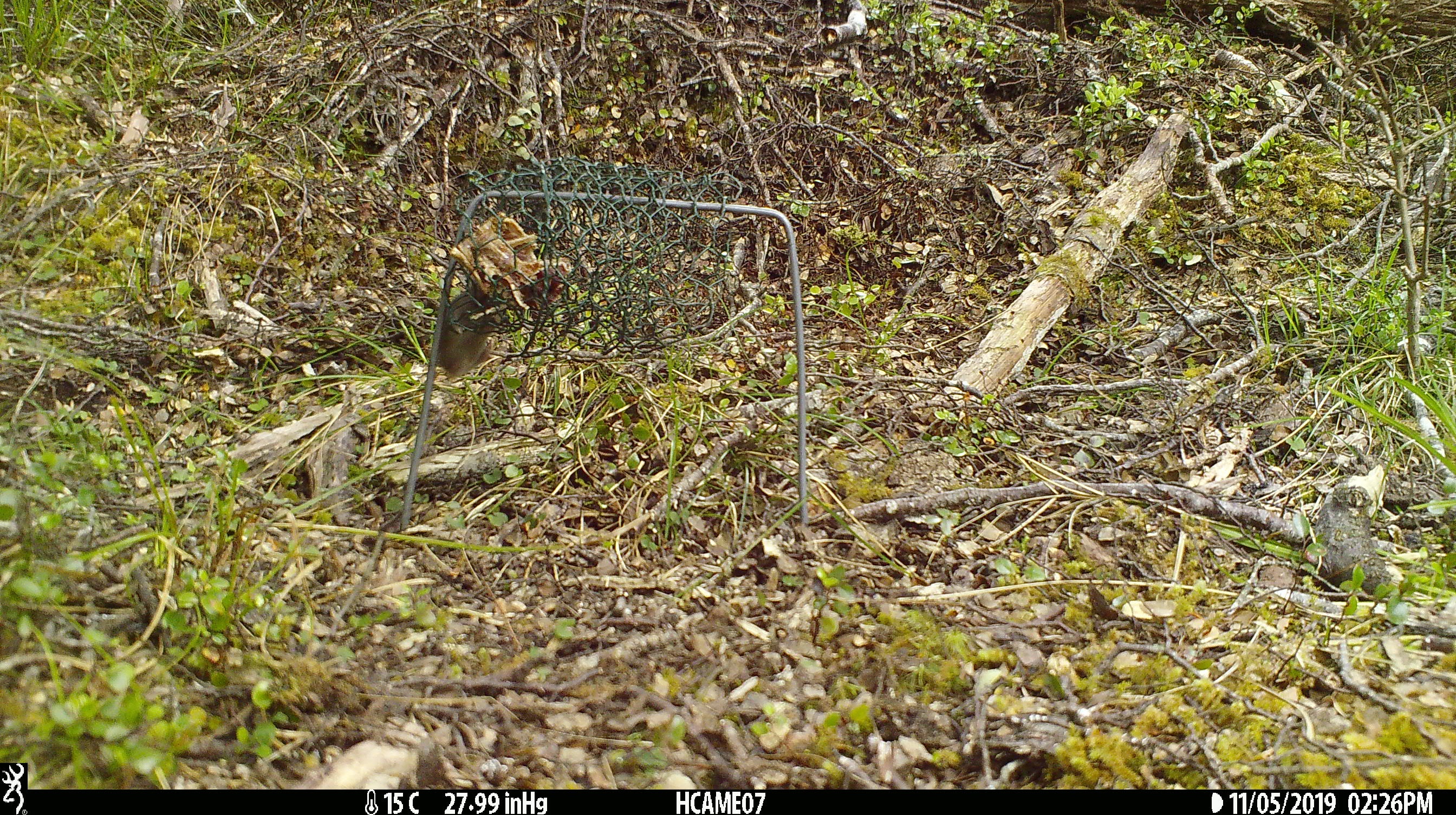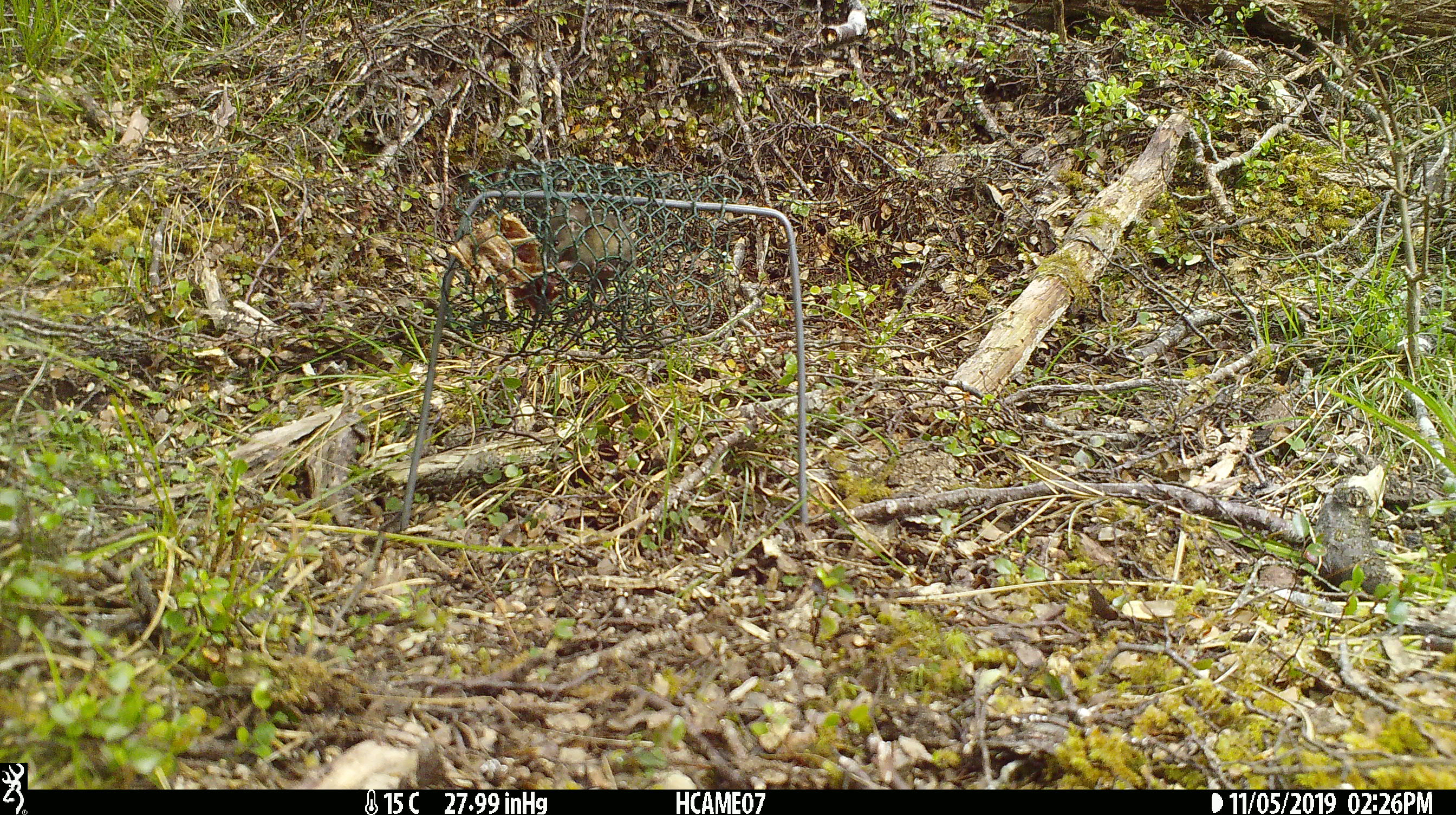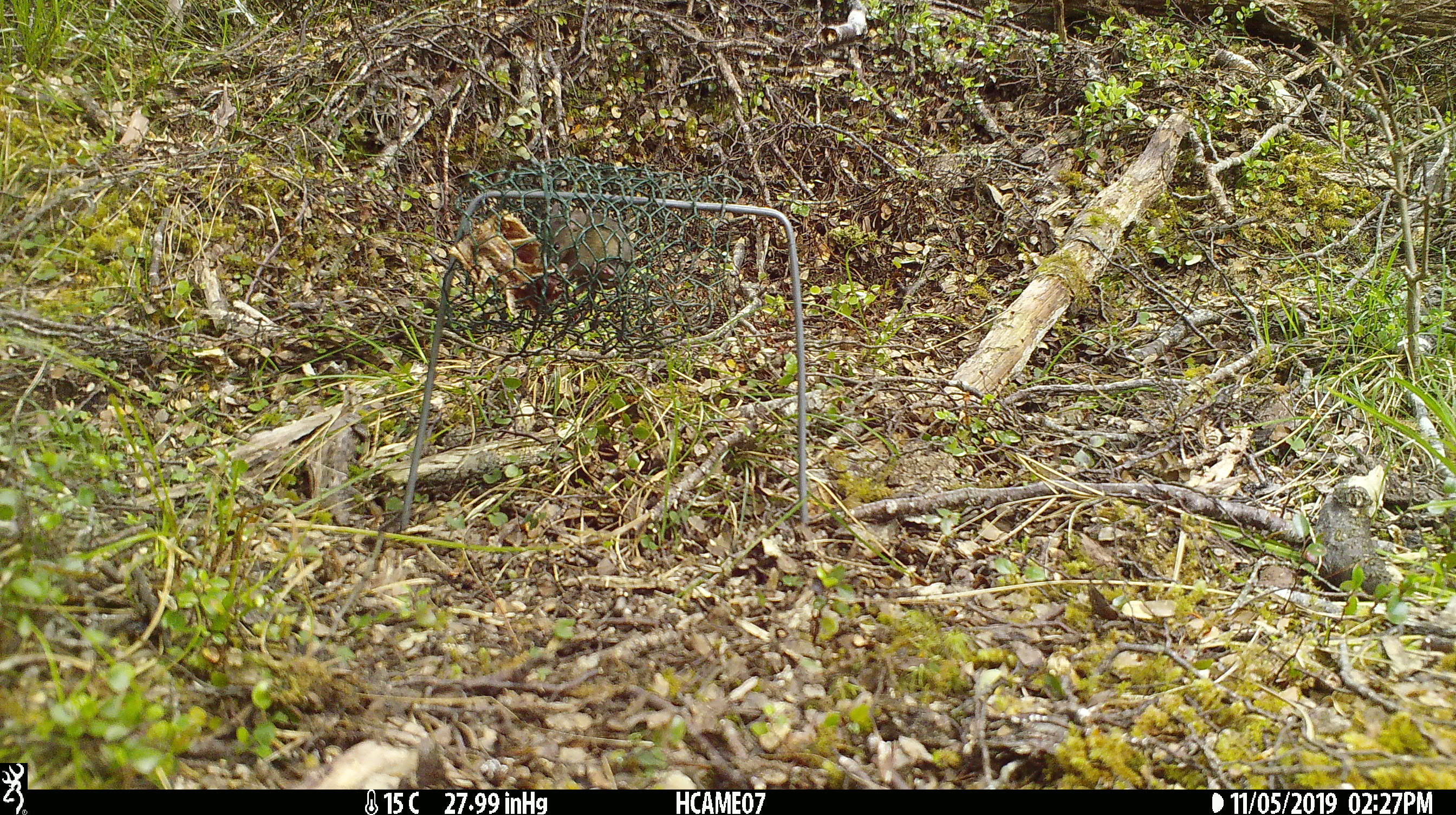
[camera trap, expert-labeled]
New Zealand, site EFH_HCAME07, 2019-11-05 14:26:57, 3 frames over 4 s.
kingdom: Animalia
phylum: Chordata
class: Mammalia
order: Rodentia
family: Muridae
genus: Mus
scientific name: Mus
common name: mouse